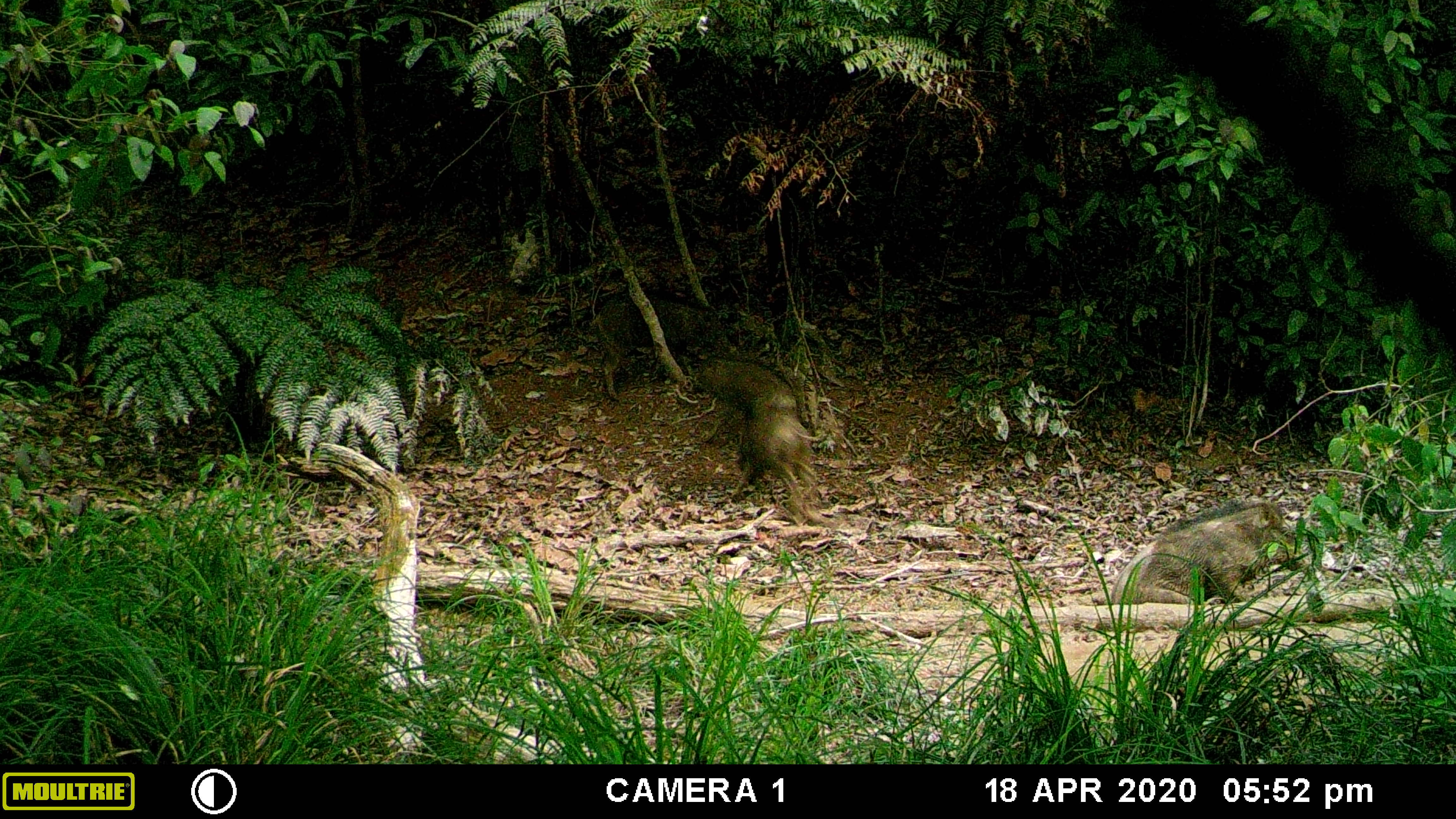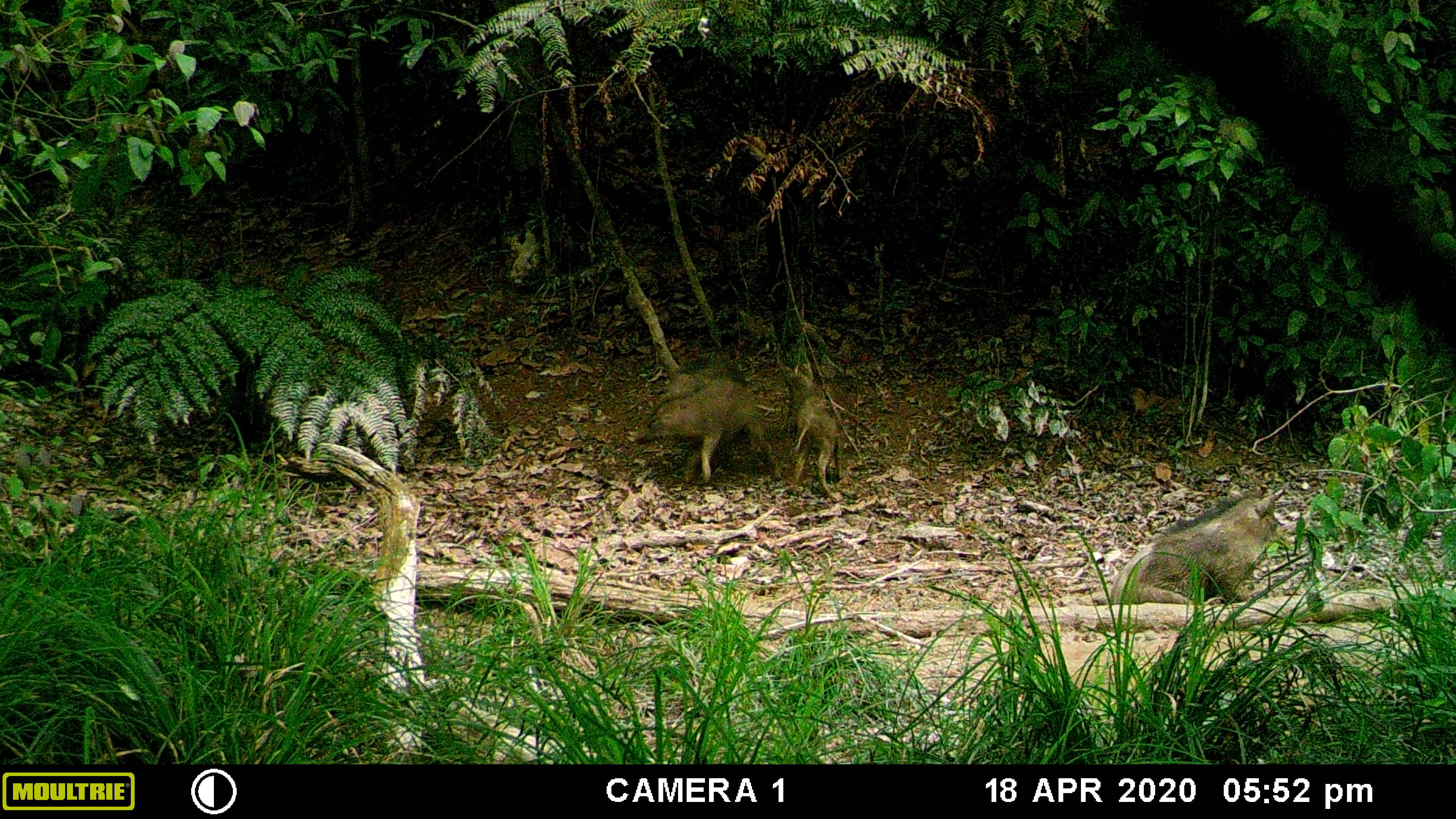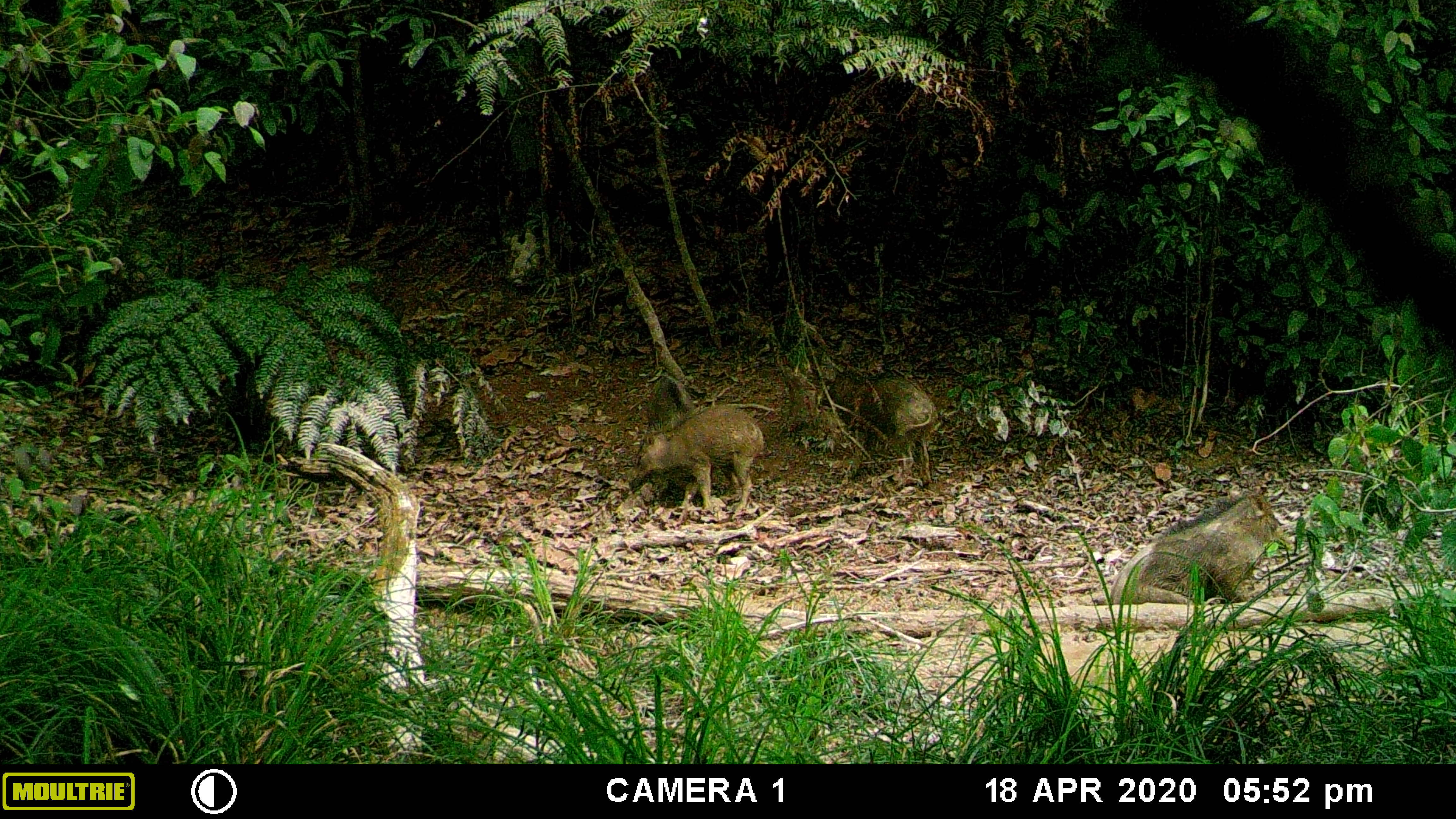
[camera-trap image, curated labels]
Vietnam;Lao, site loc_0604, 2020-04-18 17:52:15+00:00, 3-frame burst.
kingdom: Animalia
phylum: Chordata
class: Mammalia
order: Artiodactyla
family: Suidae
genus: Sus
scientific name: Sus scrofa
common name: eurasian wild pig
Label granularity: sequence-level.